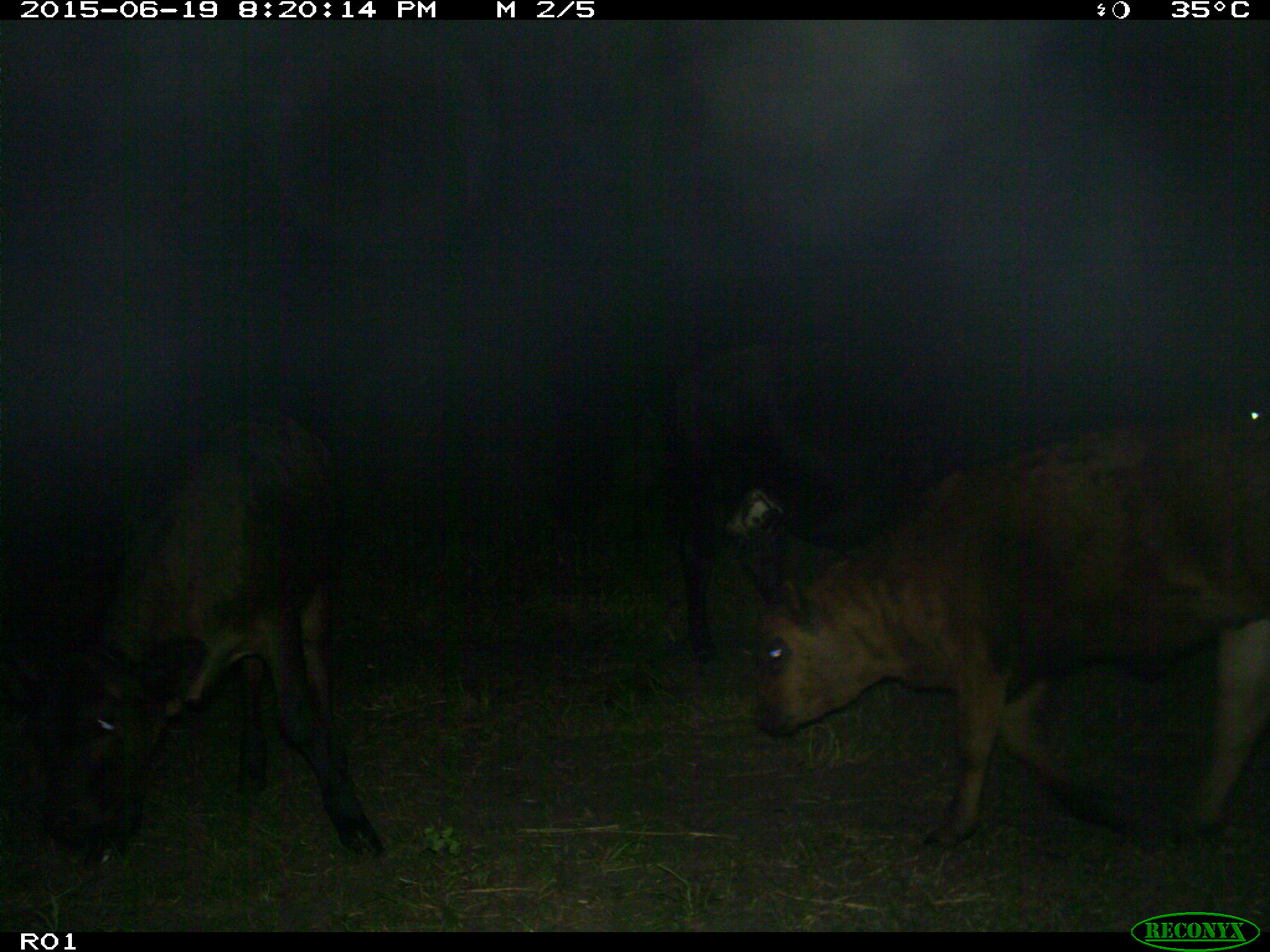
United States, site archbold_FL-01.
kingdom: Animalia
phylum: Chordata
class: Mammalia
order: Artiodactyla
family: Bovidae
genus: Bos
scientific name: Bos taurus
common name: domestic cow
Bos taurus (domestic cow).